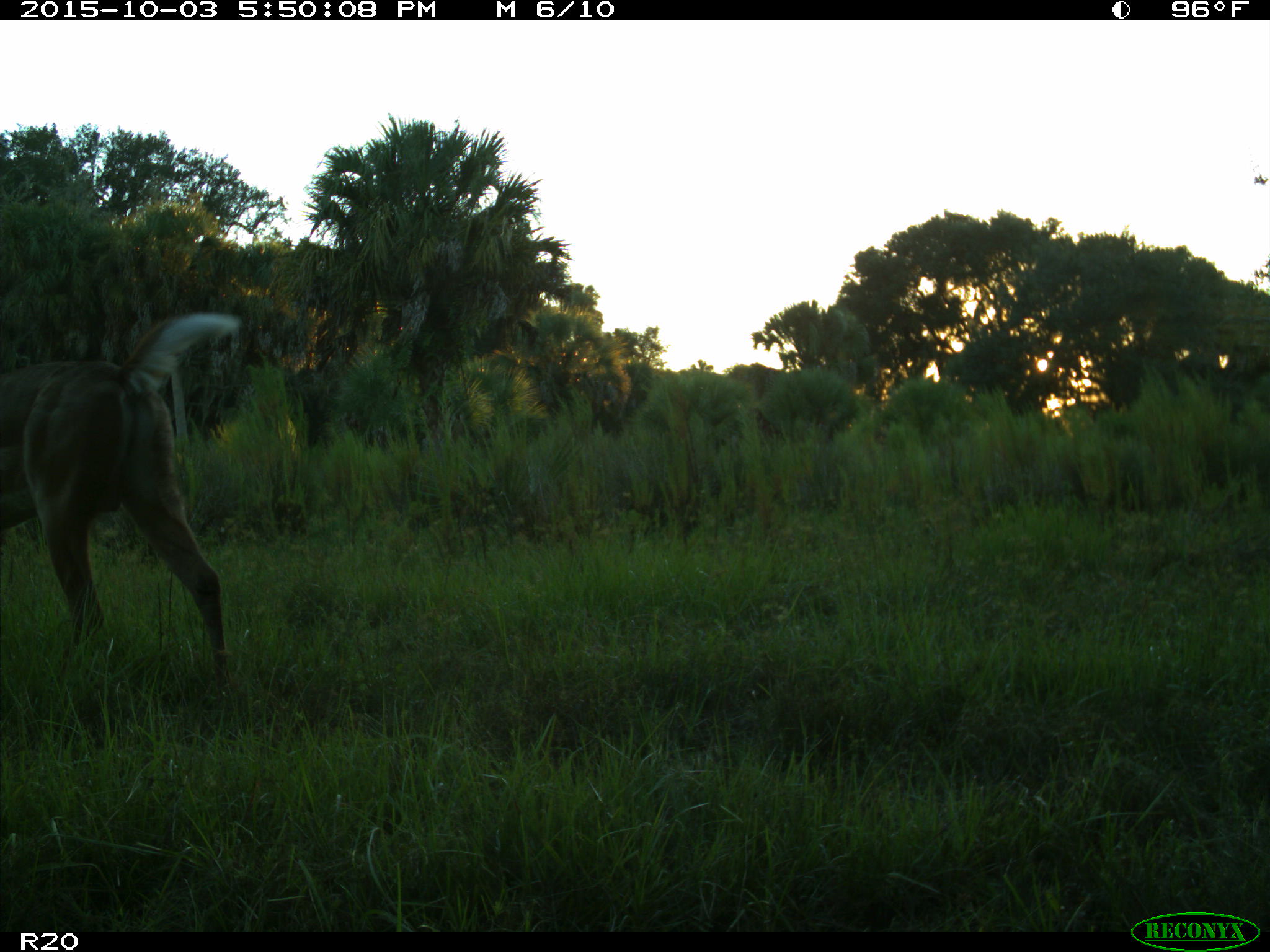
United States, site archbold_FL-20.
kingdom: Animalia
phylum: Chordata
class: Mammalia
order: Artiodactyla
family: Cervidae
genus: Odocoileus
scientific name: Odocoileus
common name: deer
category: unidentified deer